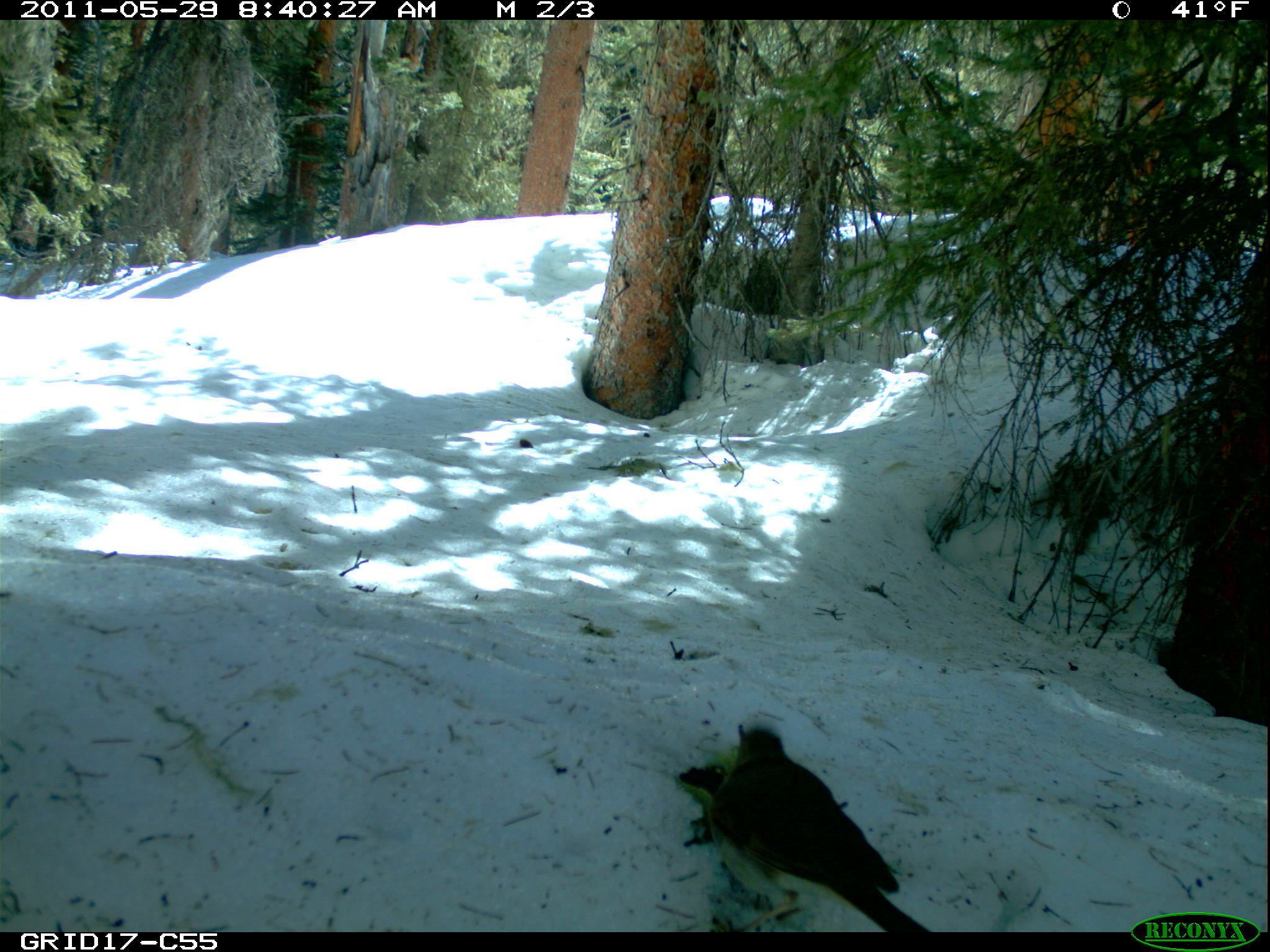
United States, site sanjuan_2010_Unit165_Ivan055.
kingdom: Animalia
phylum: Chordata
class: Aves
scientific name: Aves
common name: birds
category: unidentified bird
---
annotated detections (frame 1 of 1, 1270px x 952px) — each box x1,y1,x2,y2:
animal: 703,720,937,936